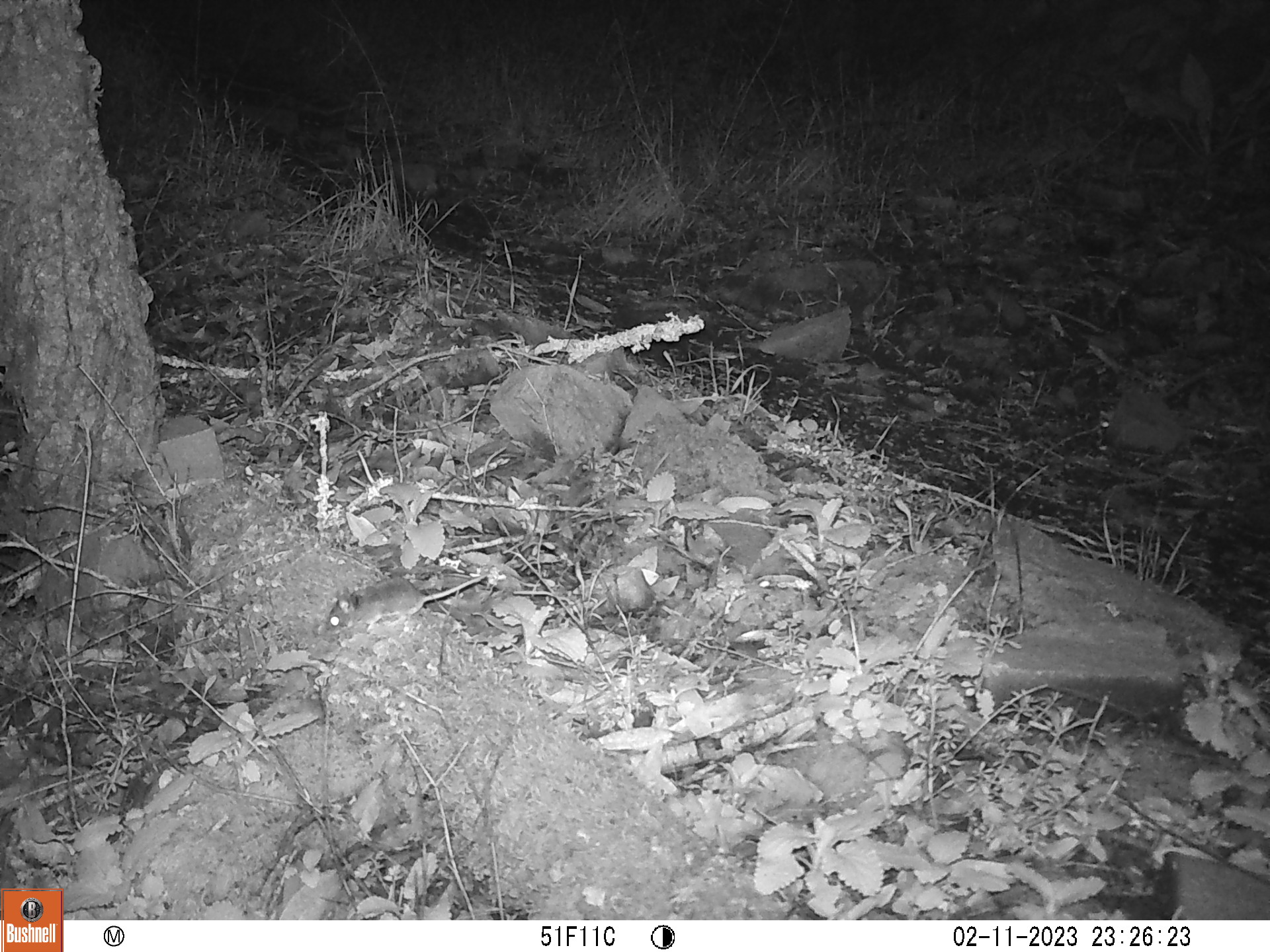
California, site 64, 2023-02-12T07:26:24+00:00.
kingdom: Animalia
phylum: Chordata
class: Mammalia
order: Rodentia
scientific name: Rodentia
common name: mouse or rat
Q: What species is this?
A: Mouse or rat (Rodentia).